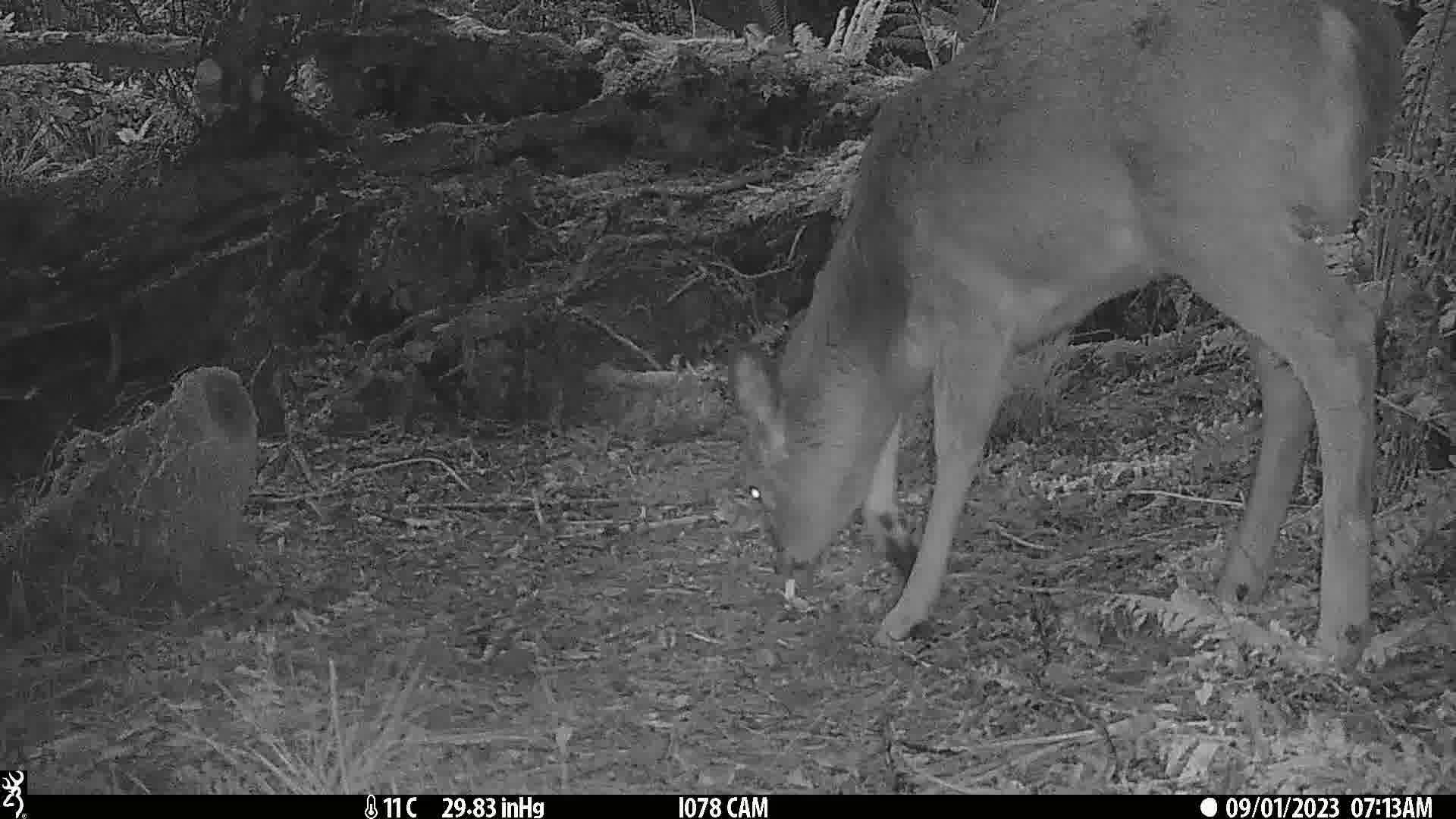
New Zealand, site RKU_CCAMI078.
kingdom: Animalia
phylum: Chordata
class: Mammalia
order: Artiodactyla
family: Cervidae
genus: Odocoileus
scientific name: Odocoileus virginianus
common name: white-tailed deer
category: white tailed deer